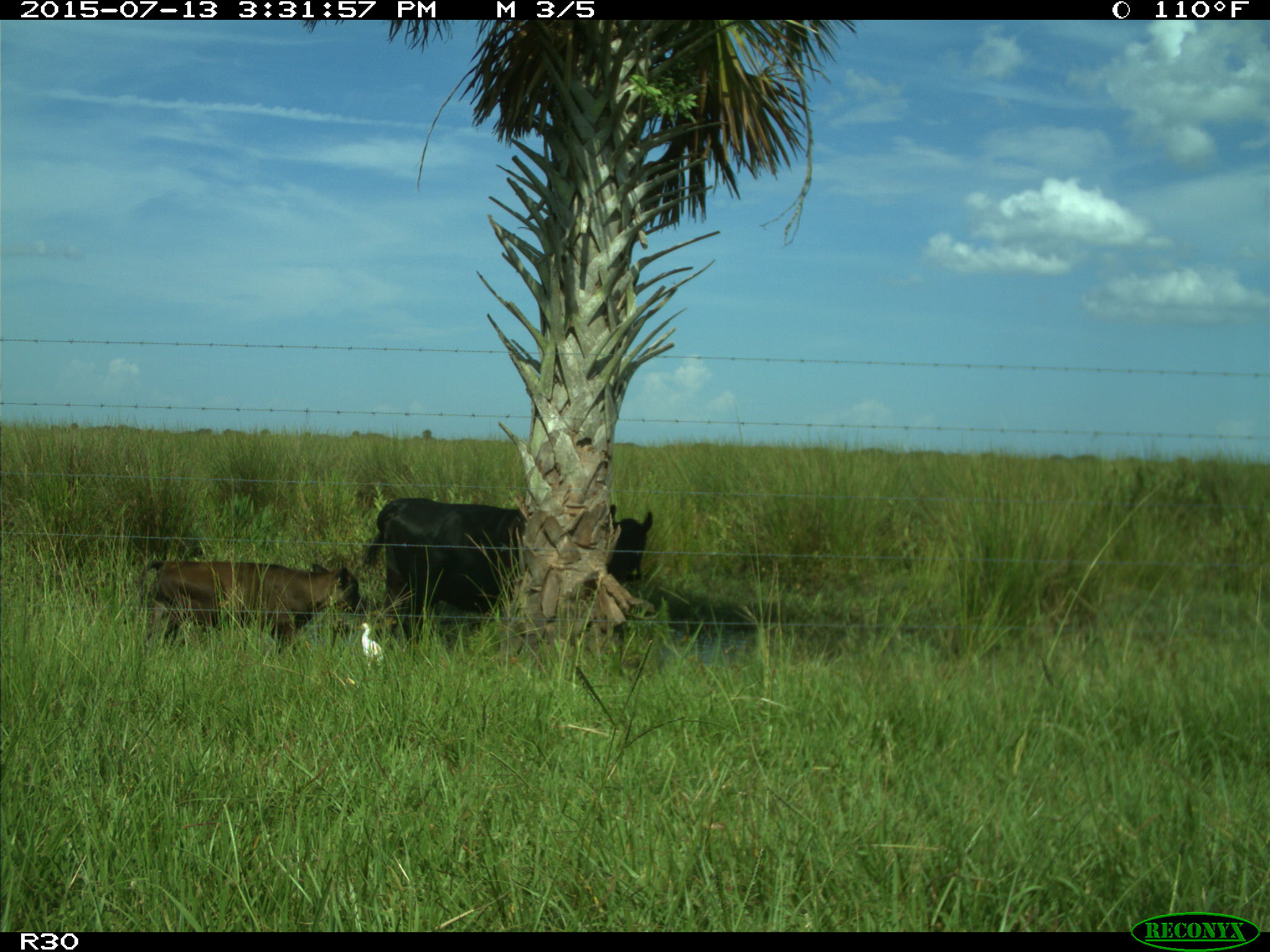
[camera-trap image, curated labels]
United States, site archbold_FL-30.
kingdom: Animalia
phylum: Chordata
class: Mammalia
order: Artiodactyla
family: Bovidae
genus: Bos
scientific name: Bos taurus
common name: domestic cow